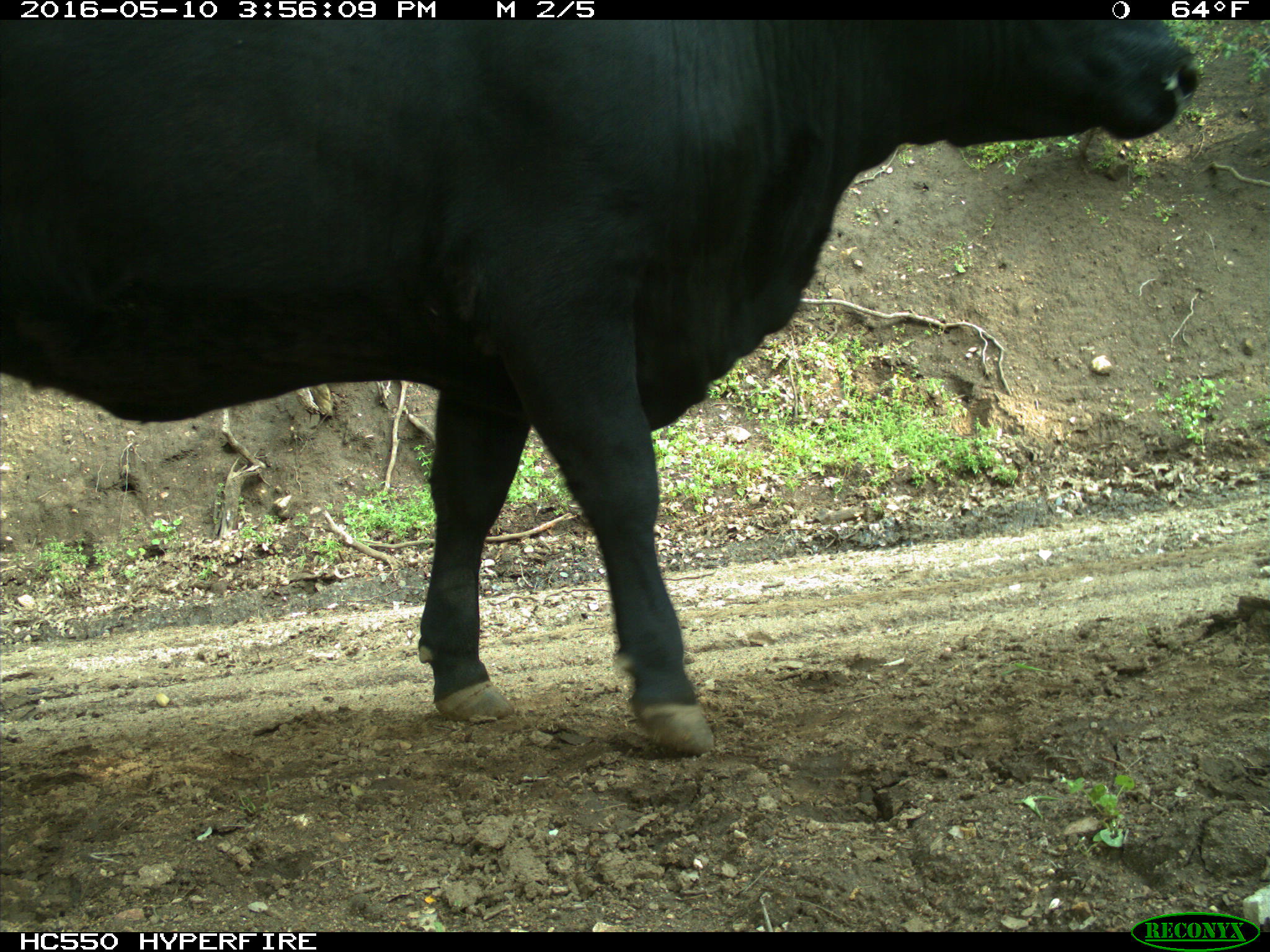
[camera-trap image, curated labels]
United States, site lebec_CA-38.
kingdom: Animalia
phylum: Chordata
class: Mammalia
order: Artiodactyla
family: Bovidae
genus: Bos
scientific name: Bos taurus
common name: domestic cow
Bos taurus (domestic cow).